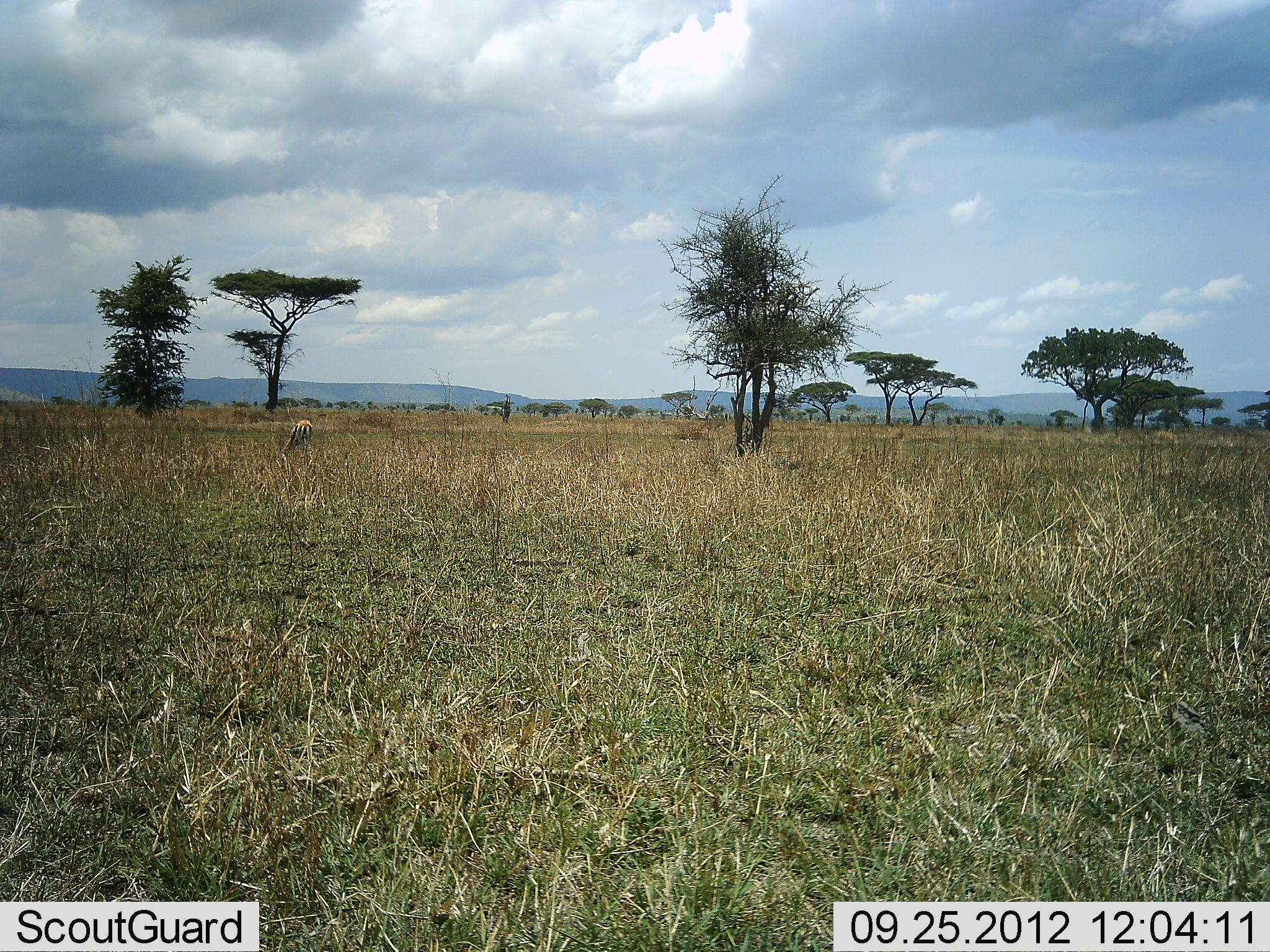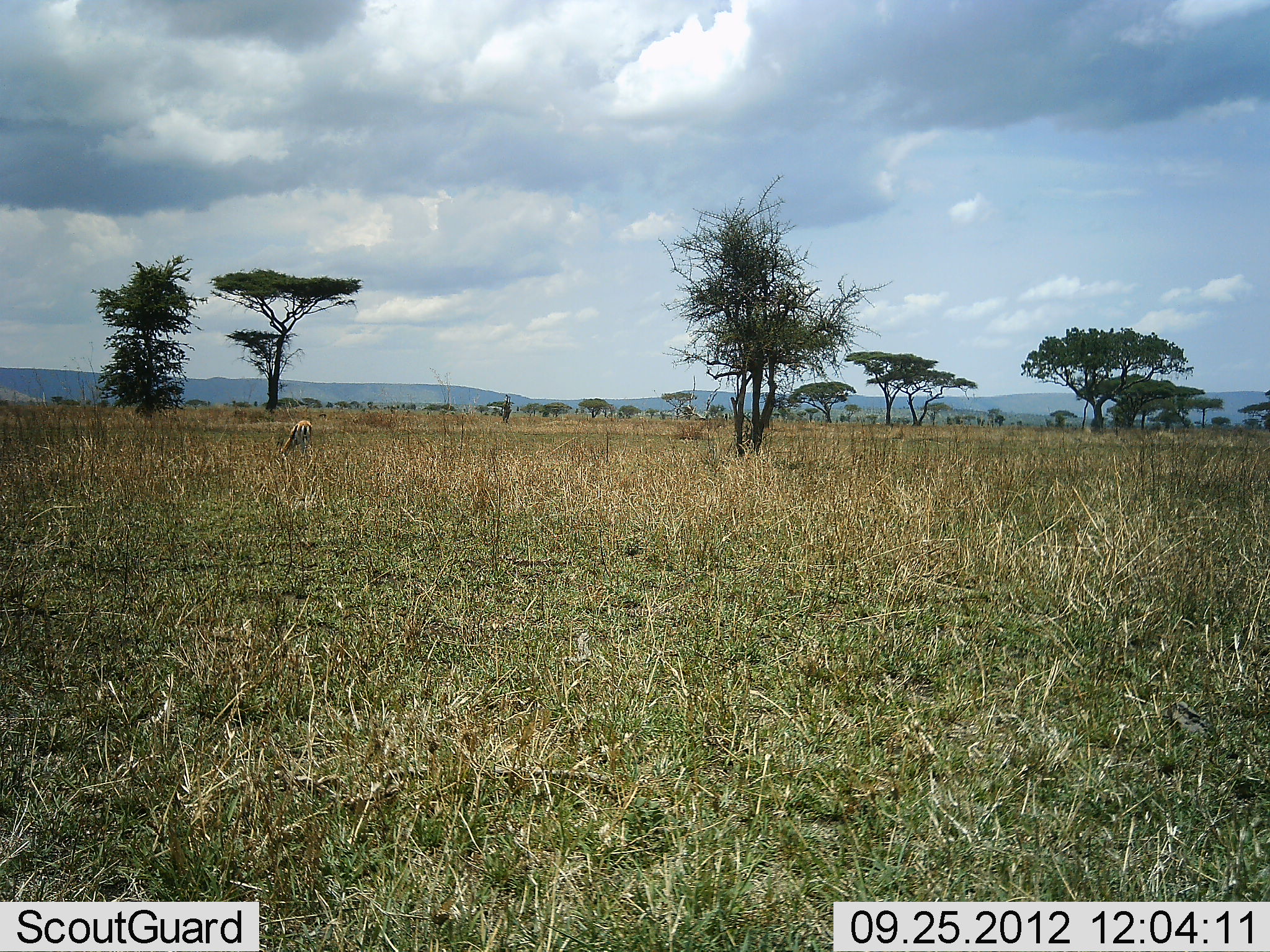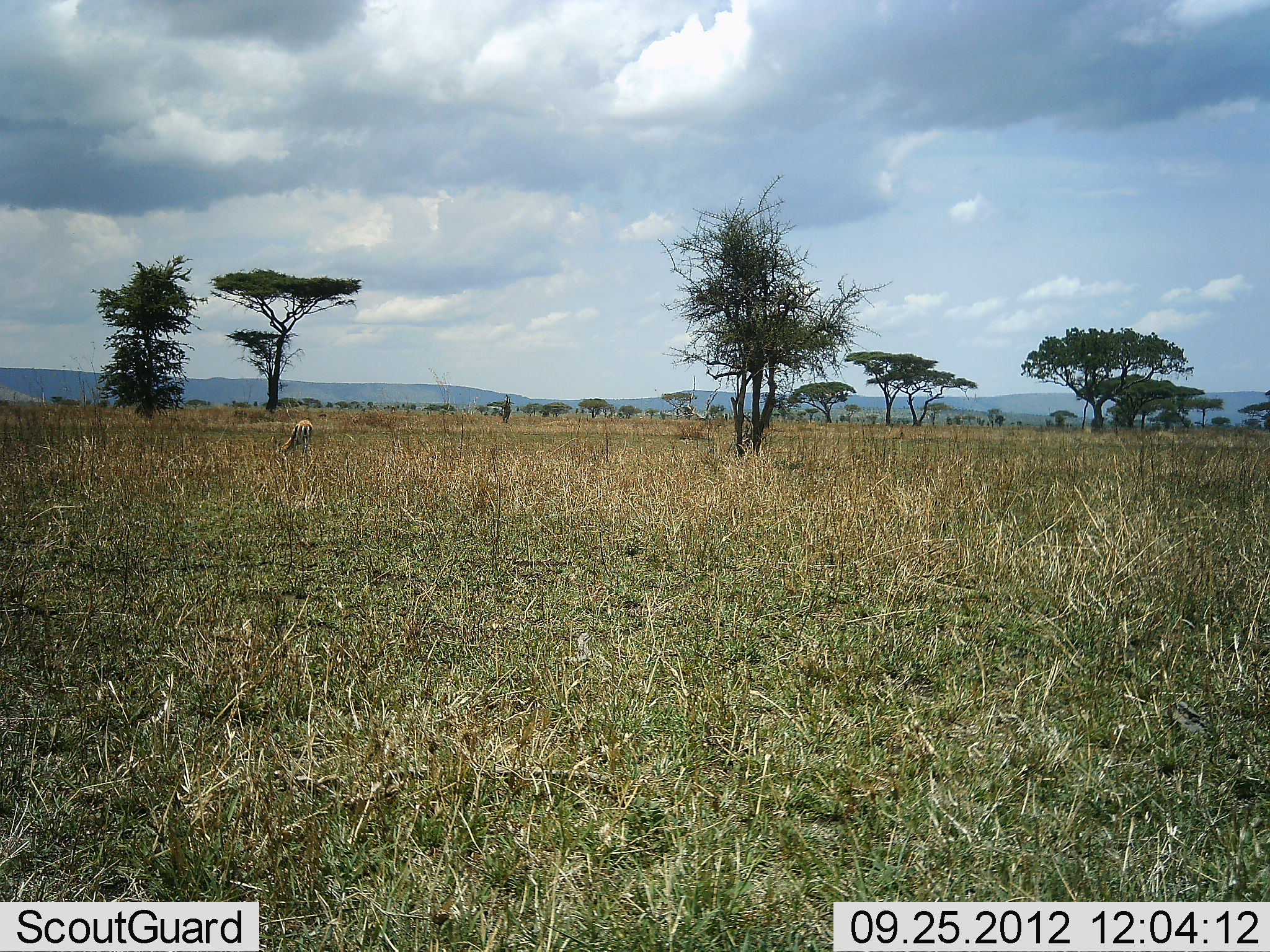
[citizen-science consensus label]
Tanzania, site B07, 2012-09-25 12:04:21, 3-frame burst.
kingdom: Animalia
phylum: Chordata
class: Mammalia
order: Artiodactyla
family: Bovidae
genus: Eudorcas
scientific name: Eudorcas thomsonii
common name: thomson's gazelle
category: gazellethomsons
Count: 1.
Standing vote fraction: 40%.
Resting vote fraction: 0%.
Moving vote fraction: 0%.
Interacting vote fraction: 0%.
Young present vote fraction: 0%.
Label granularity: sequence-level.